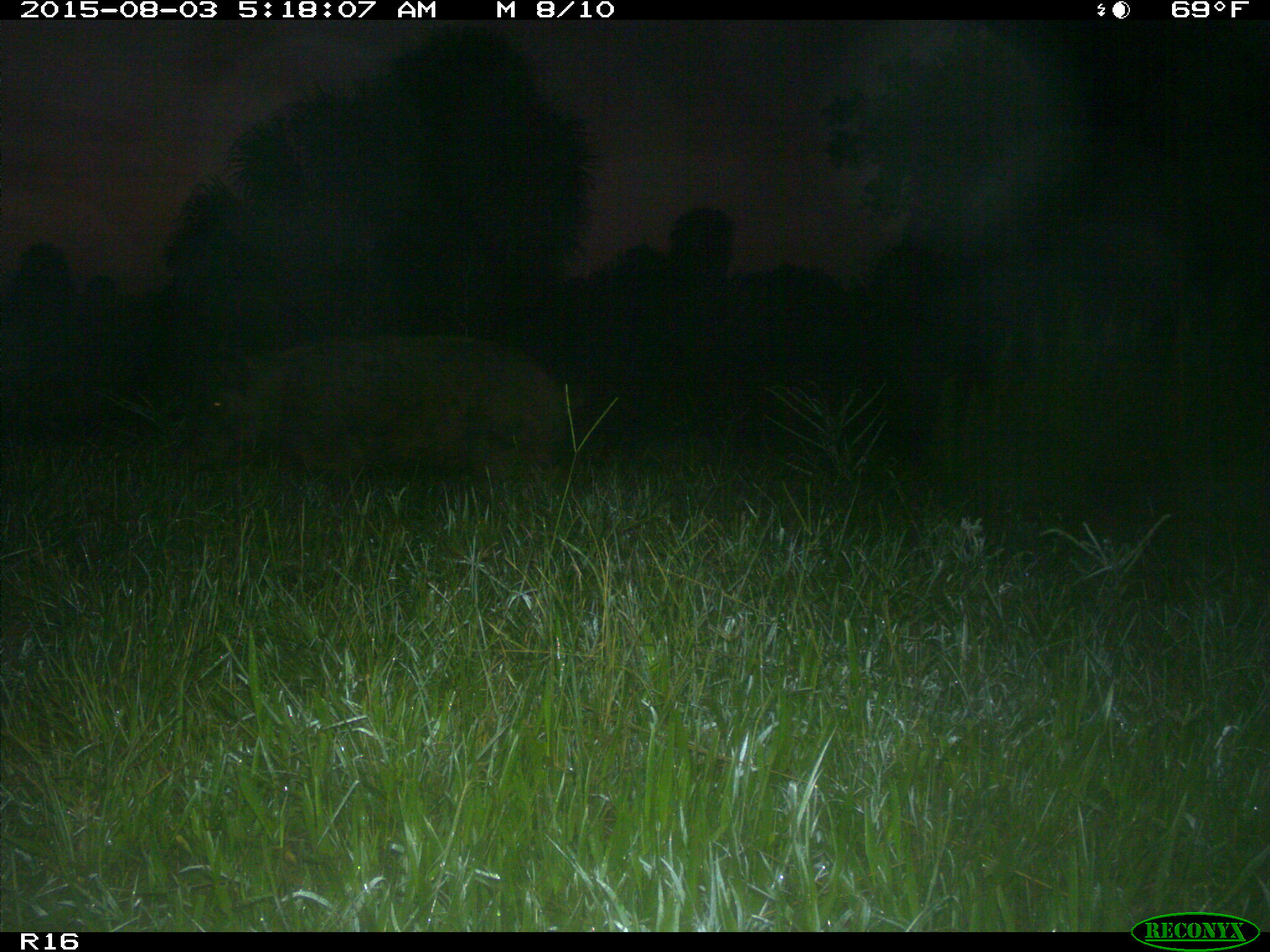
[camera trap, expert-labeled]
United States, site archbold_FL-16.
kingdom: Animalia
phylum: Chordata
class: Mammalia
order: Artiodactyla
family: Suidae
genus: Sus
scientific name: Sus scrofa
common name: wild boar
Sus scrofa (wild boar).